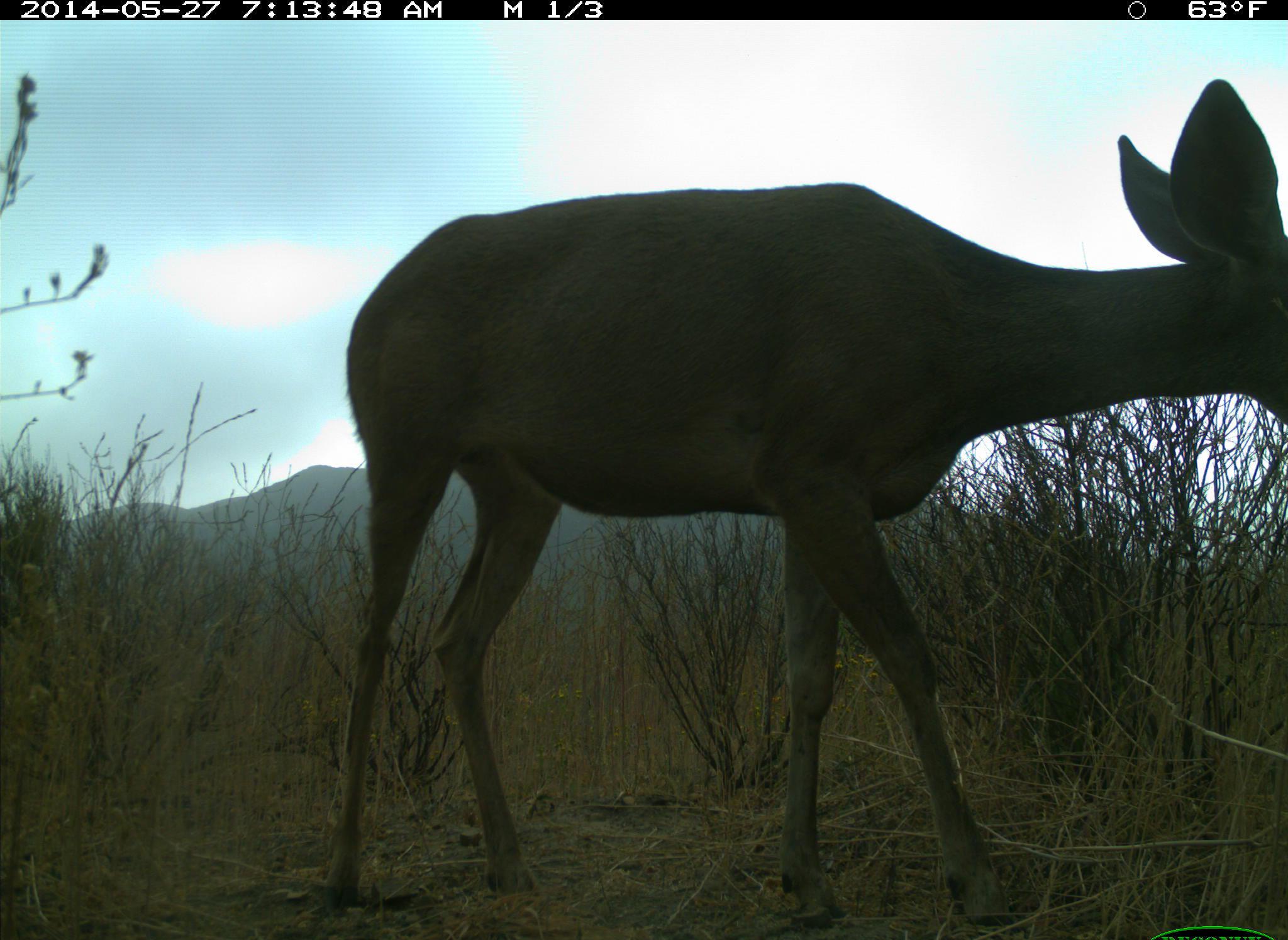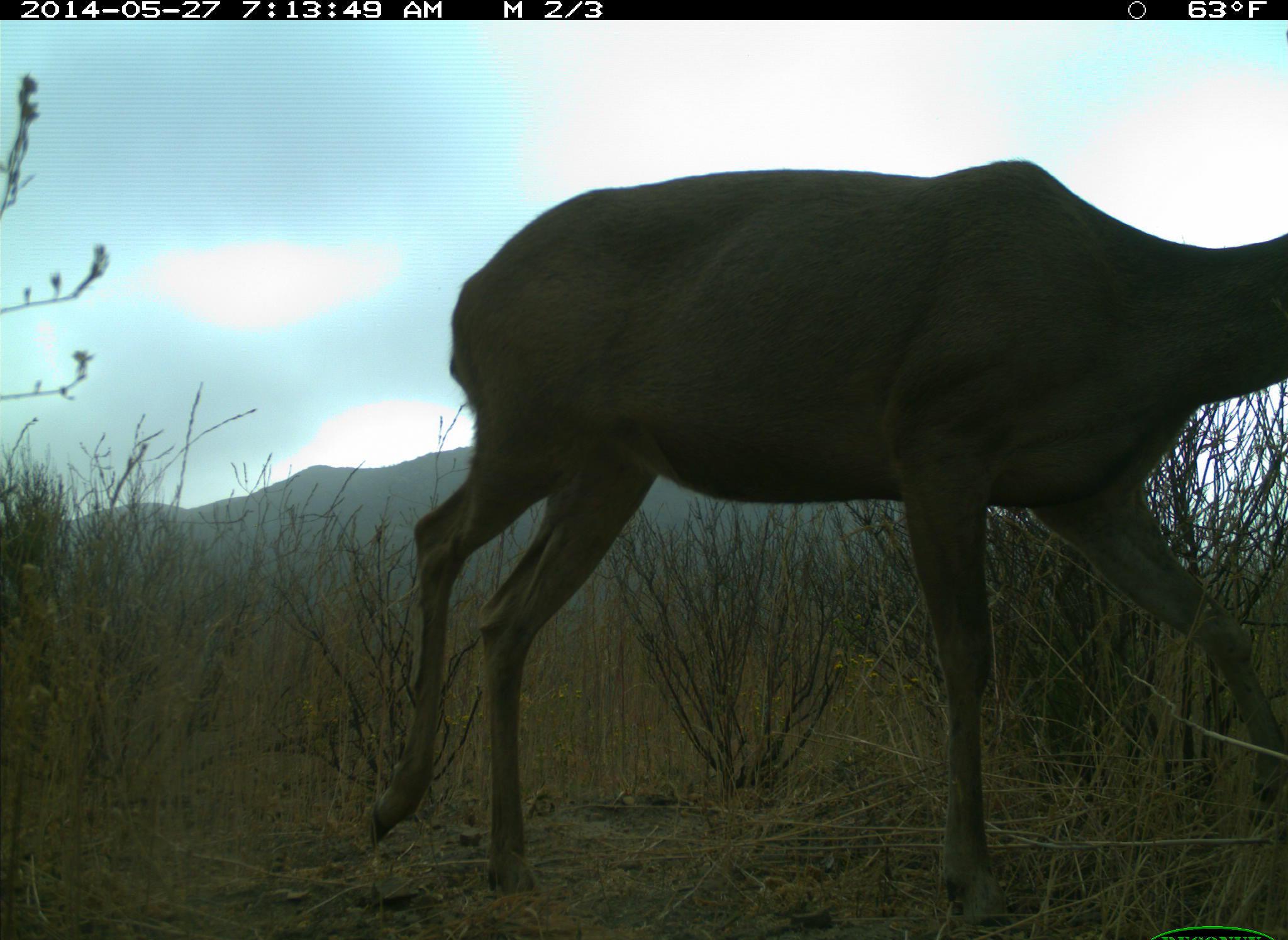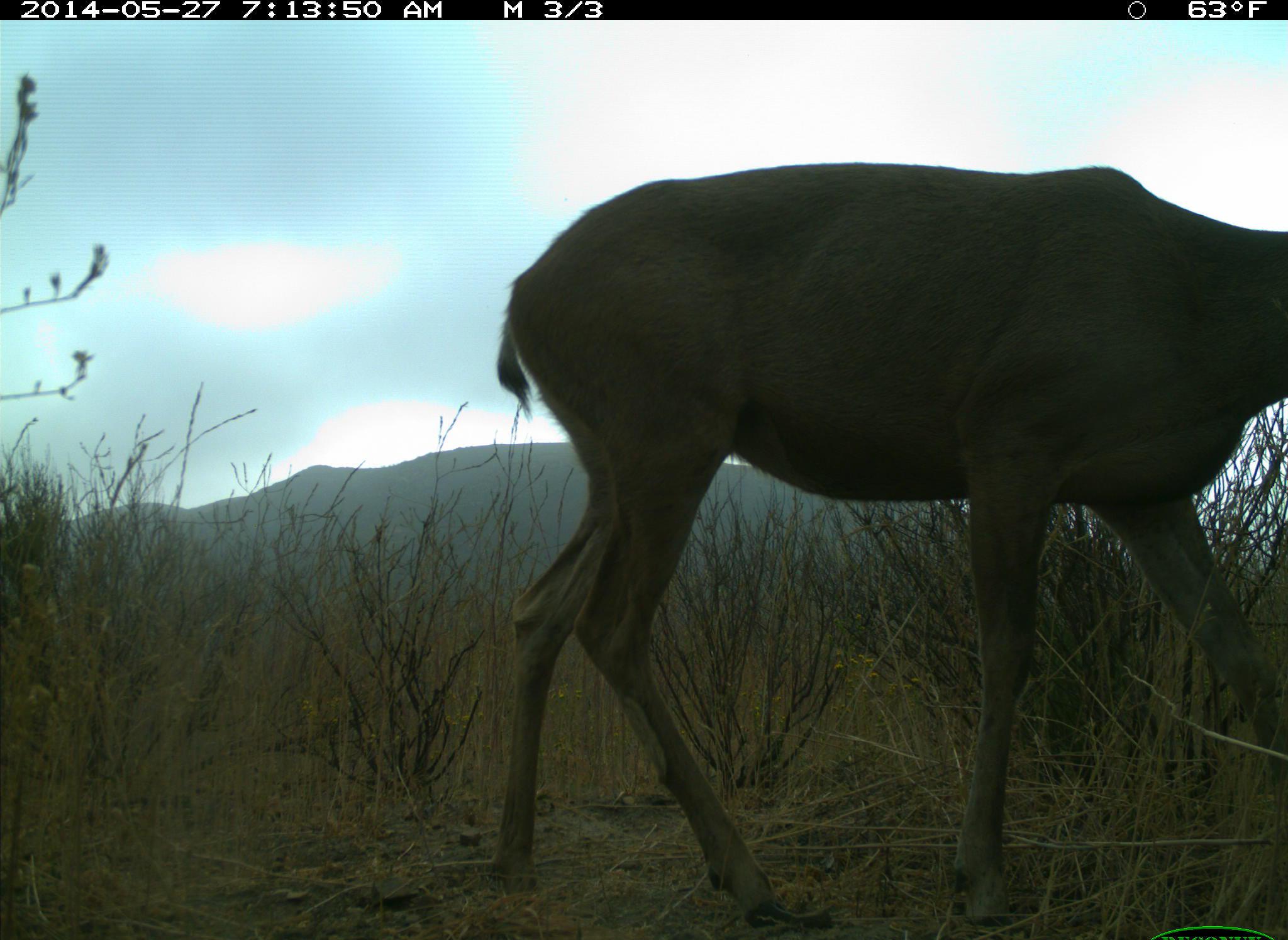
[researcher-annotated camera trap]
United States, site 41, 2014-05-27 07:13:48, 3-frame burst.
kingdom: Animalia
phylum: Chordata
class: Mammalia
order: Artiodactyla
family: Cervidae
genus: Odocoileus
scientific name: Odocoileus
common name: deer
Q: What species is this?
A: Deer (Odocoileus).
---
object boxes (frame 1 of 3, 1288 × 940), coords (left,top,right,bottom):
deer: (313,79,1288,940)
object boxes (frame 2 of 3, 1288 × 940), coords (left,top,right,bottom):
deer: (363,157,1288,924)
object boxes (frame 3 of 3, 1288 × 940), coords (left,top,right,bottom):
deer: (487,160,1288,940)